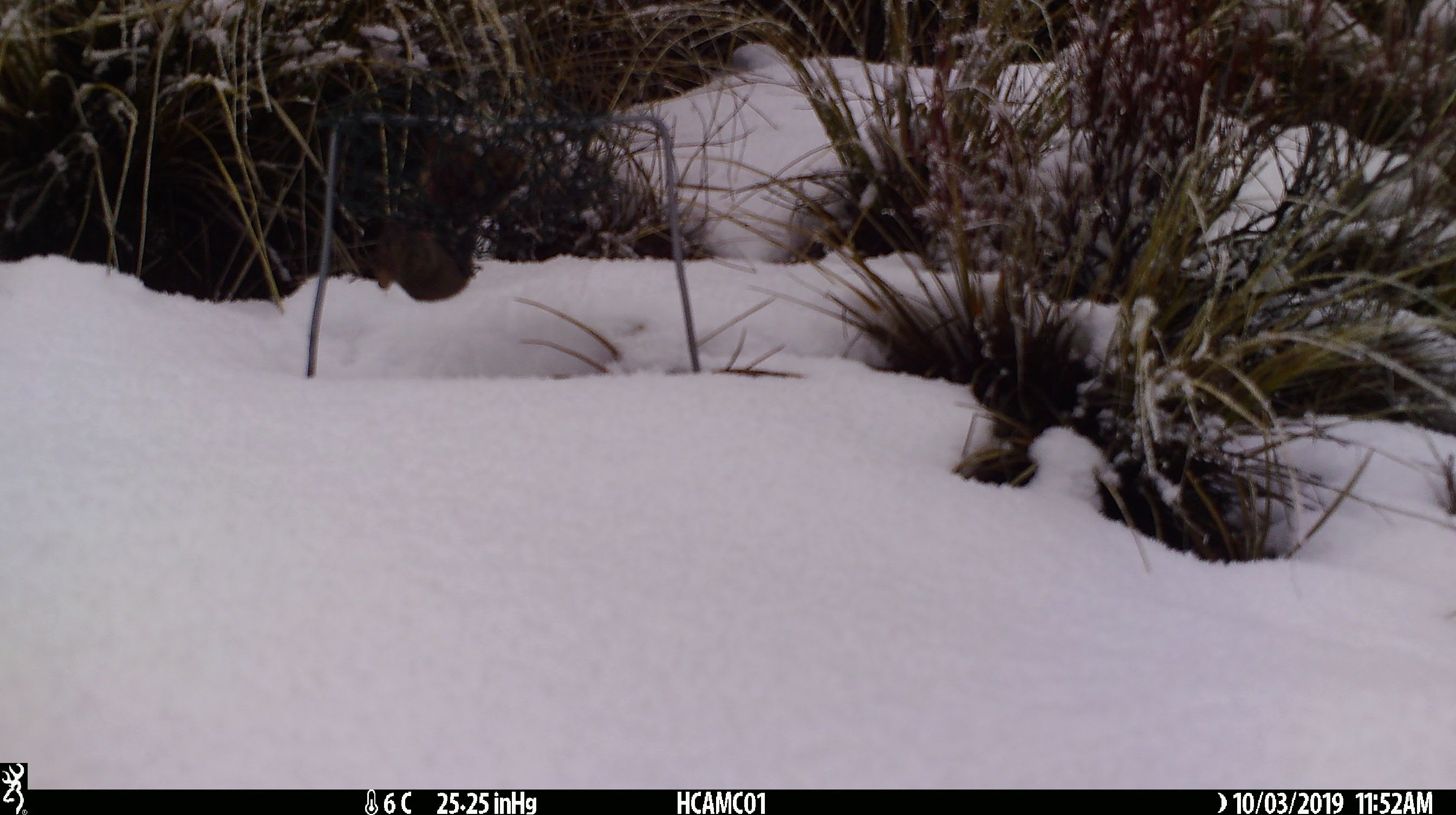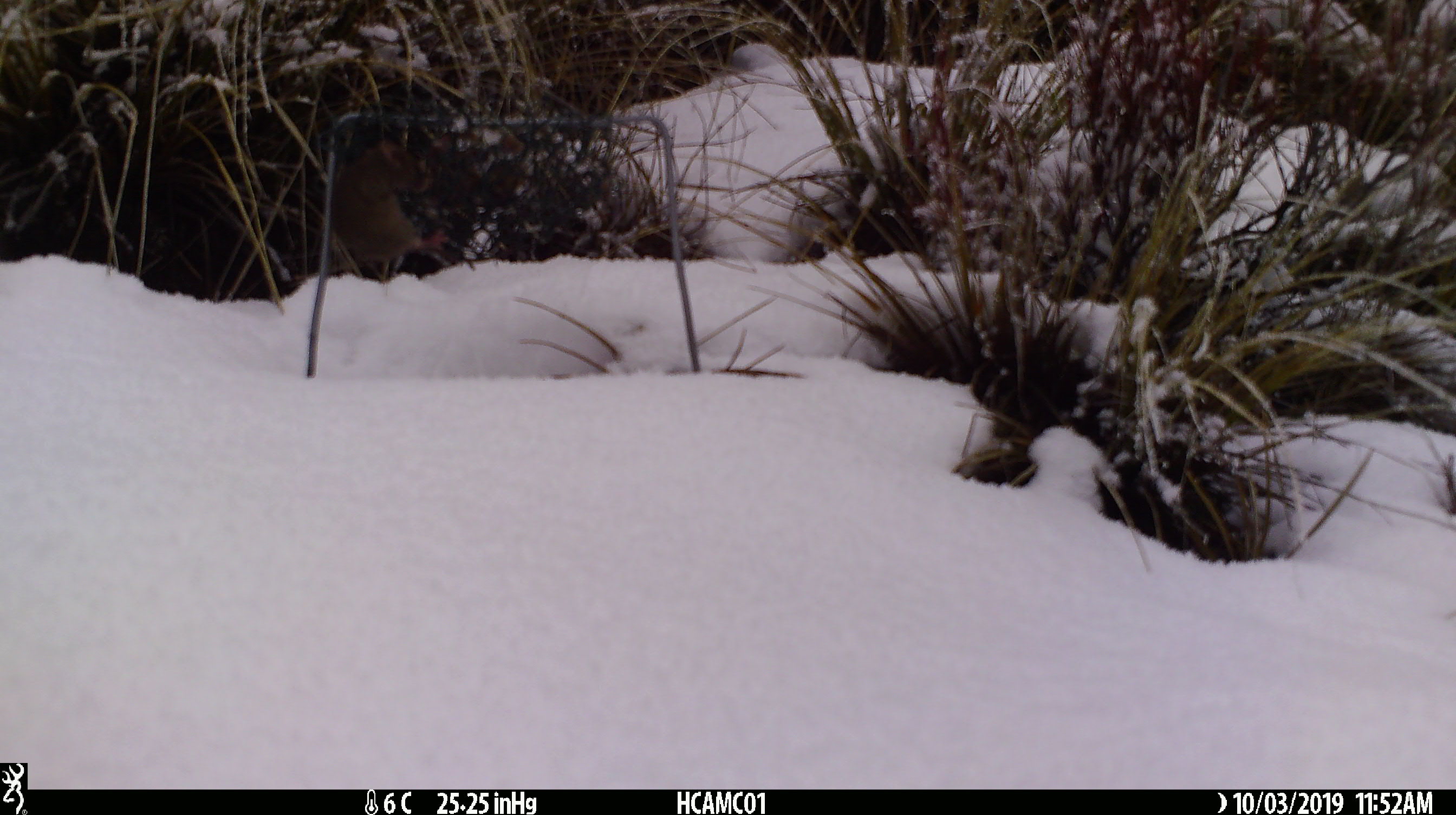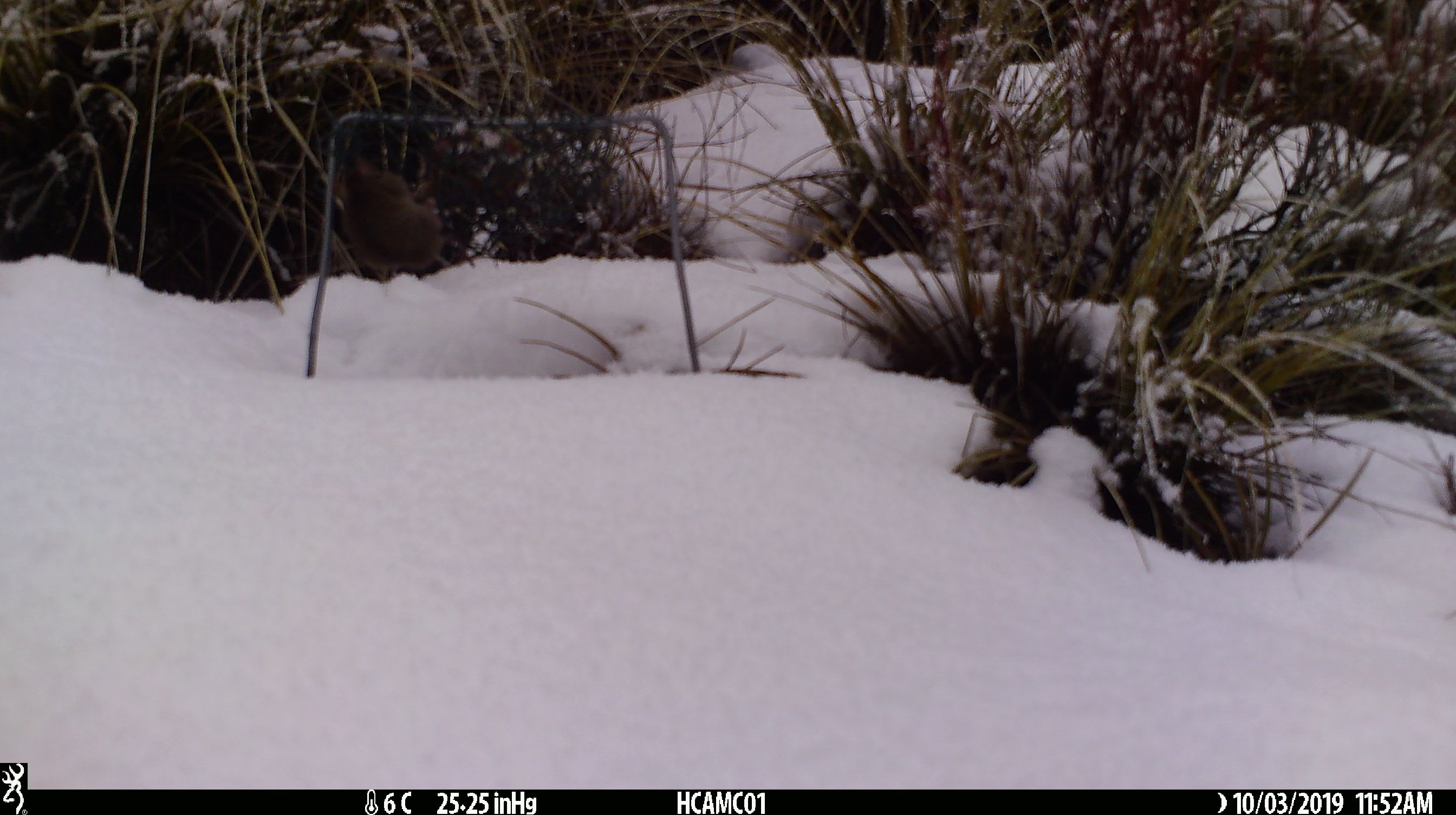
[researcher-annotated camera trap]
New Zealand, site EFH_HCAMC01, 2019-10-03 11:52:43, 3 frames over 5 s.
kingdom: Animalia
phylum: Chordata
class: Mammalia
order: Rodentia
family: Muridae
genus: Mus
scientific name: Mus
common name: mouse